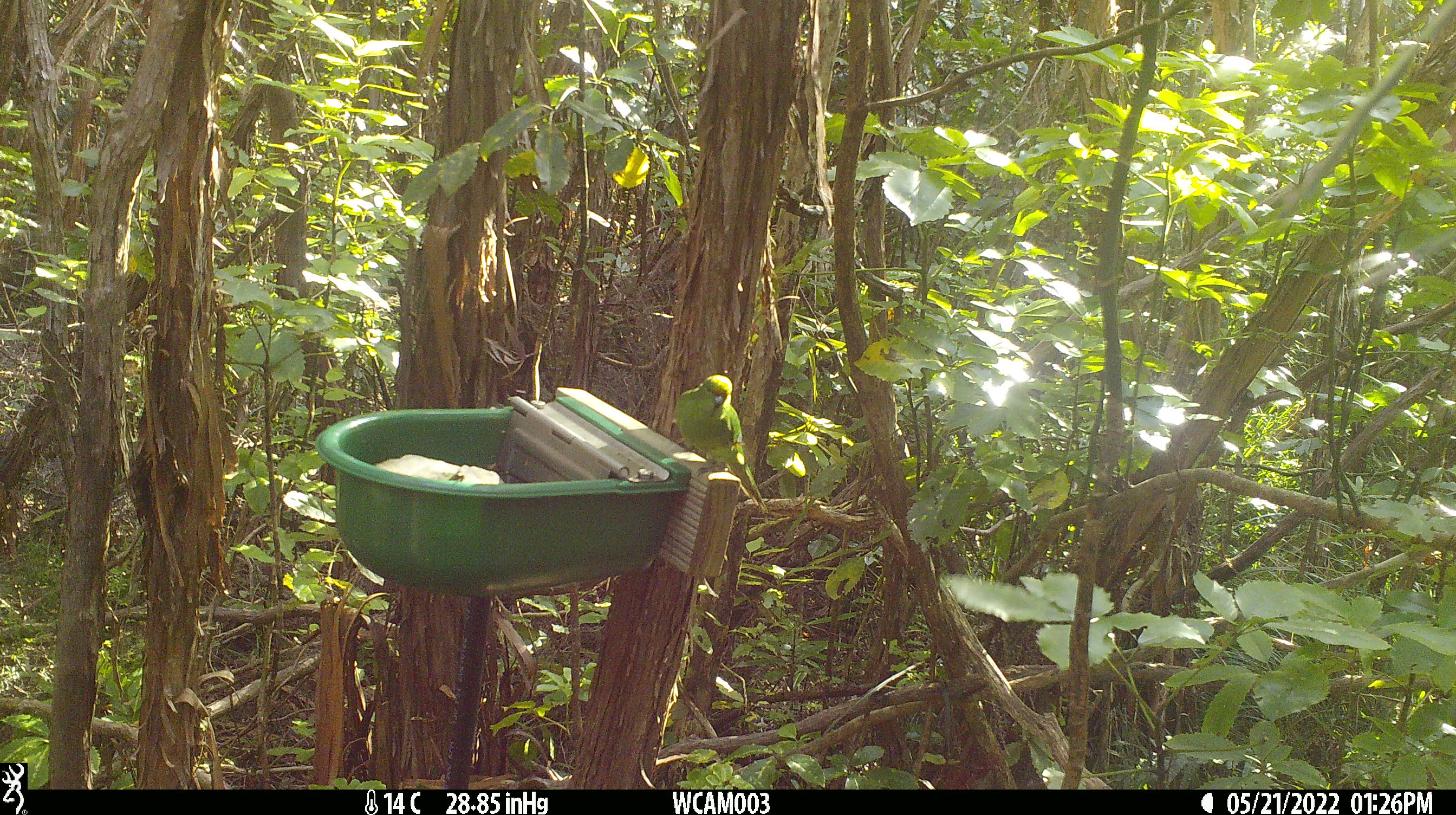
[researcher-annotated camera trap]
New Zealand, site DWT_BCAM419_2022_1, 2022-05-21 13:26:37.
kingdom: Animalia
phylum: Chordata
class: Aves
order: Psittaciformes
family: Psittaculidae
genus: Cyanoramphus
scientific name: Cyanoramphus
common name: parakeet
Parakeet (Cyanoramphus).